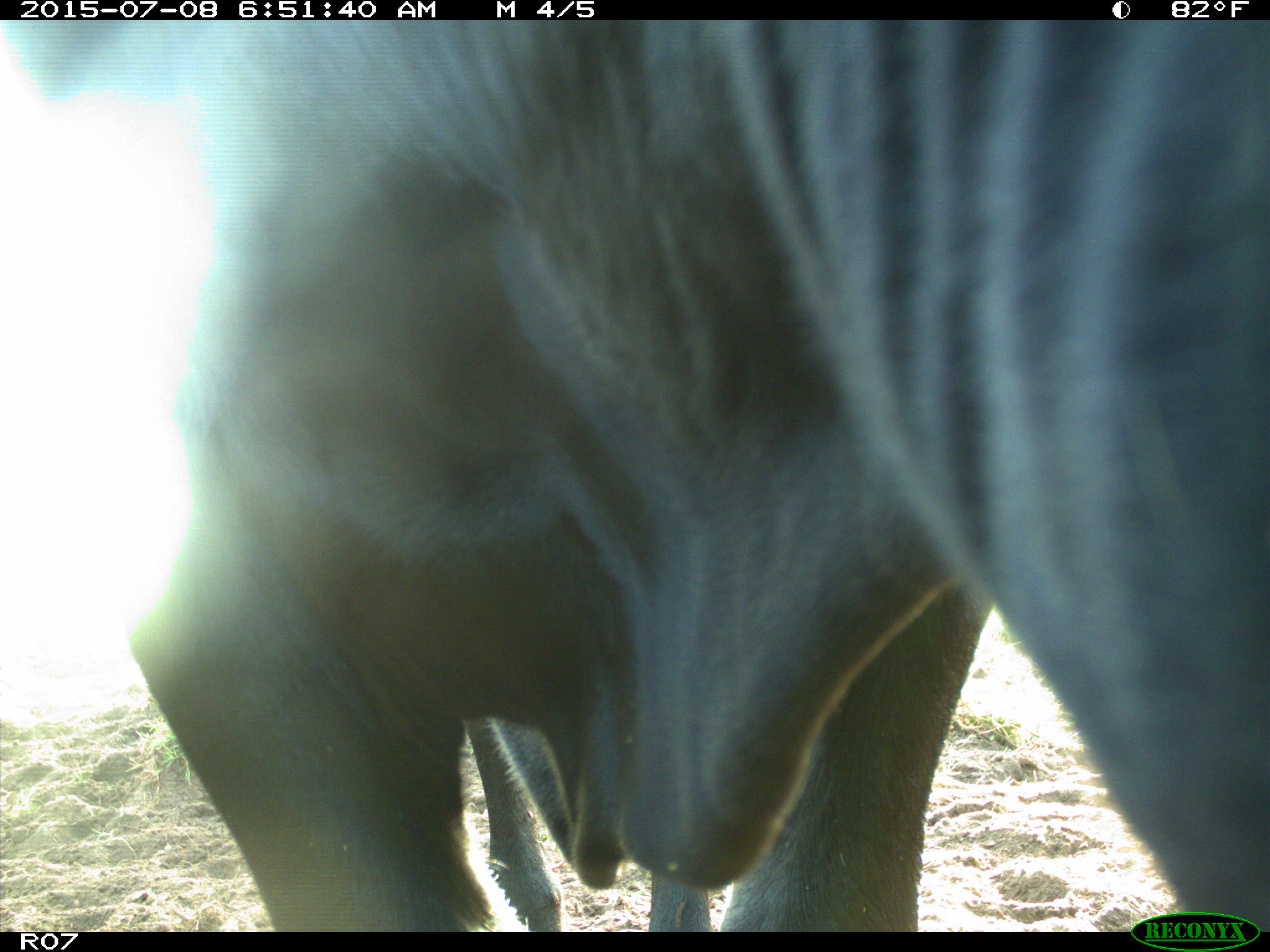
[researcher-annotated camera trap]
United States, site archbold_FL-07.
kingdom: Animalia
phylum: Chordata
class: Mammalia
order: Artiodactyla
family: Bovidae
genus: Bos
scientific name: Bos taurus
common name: domestic cow